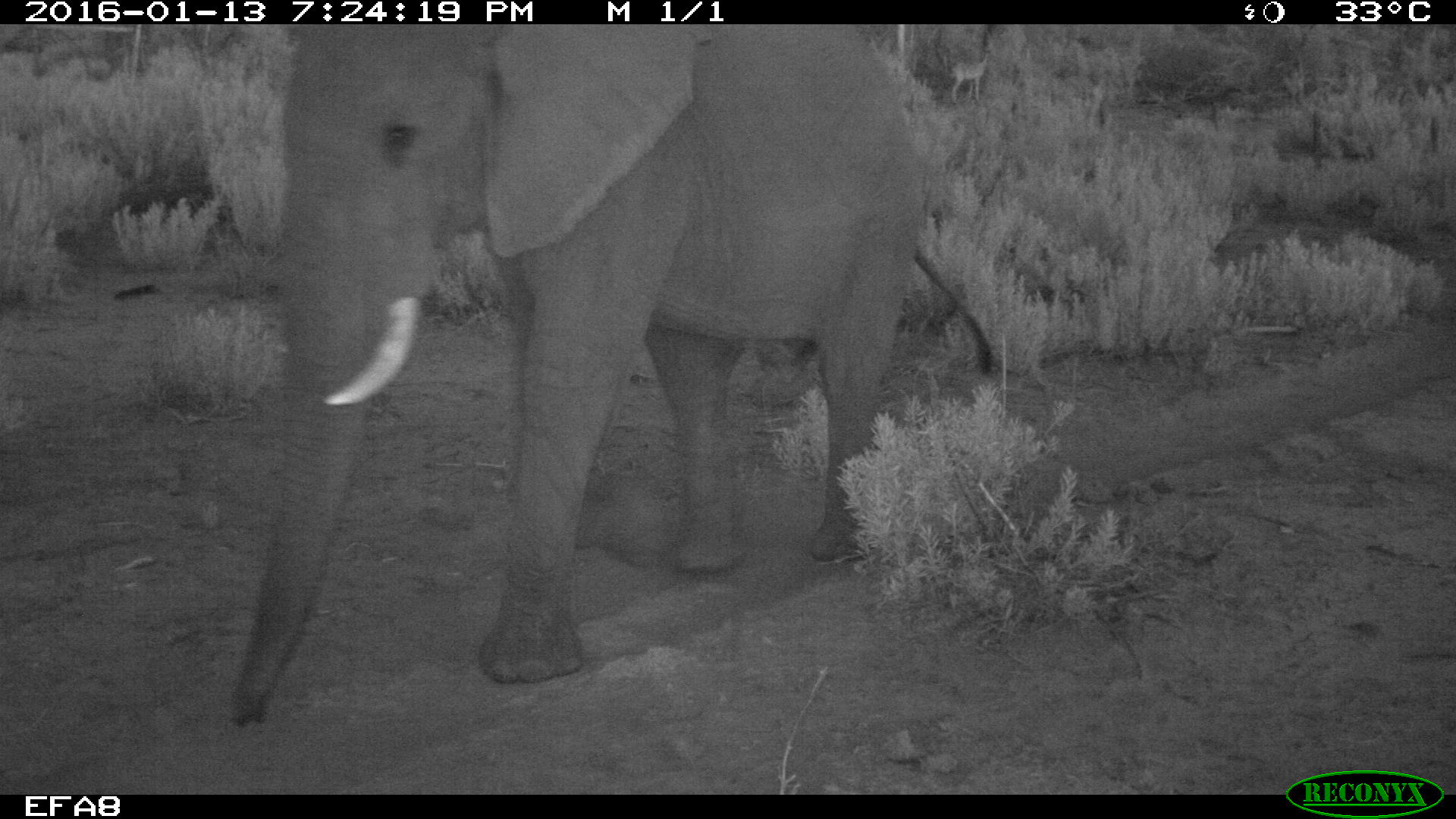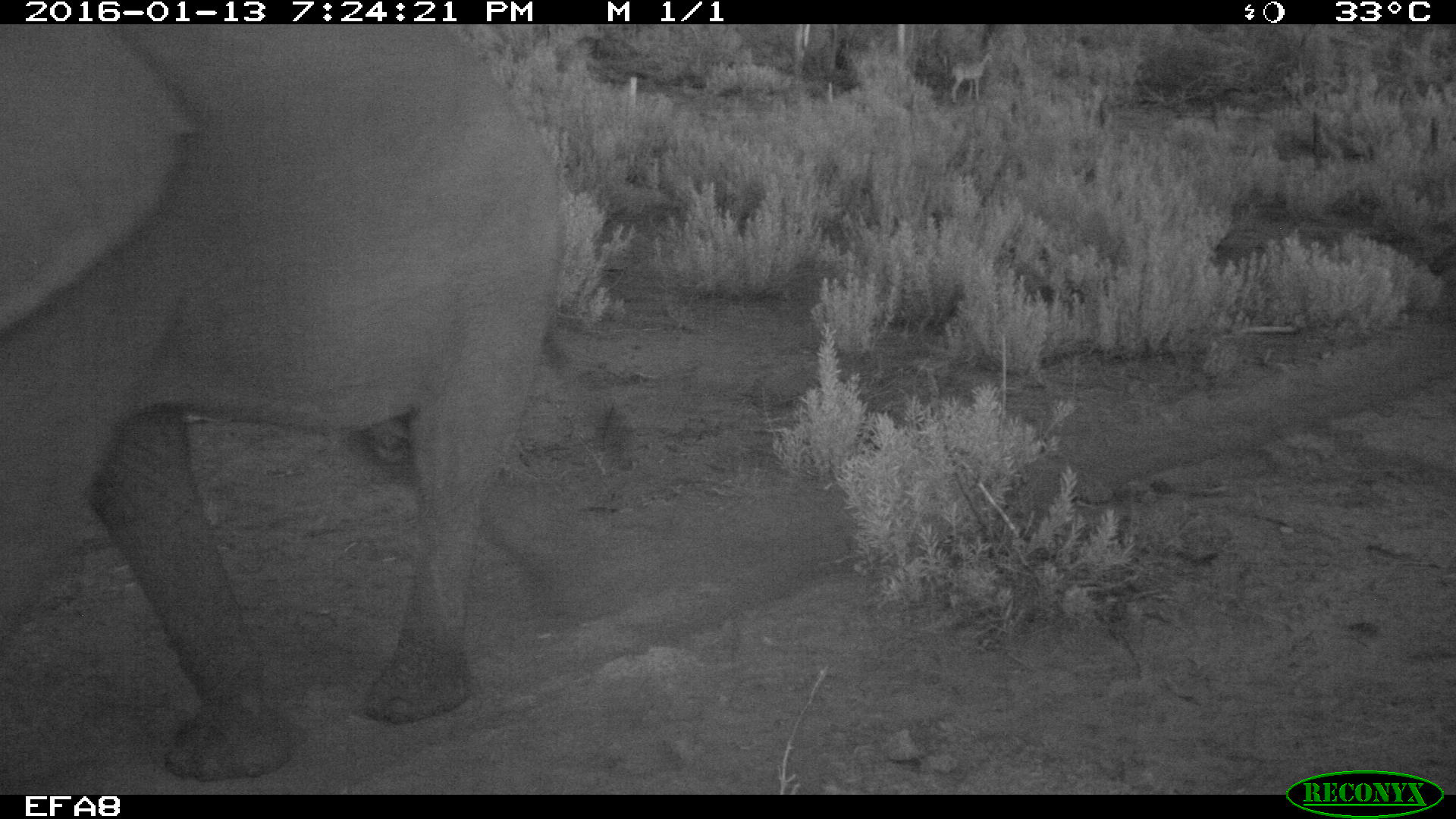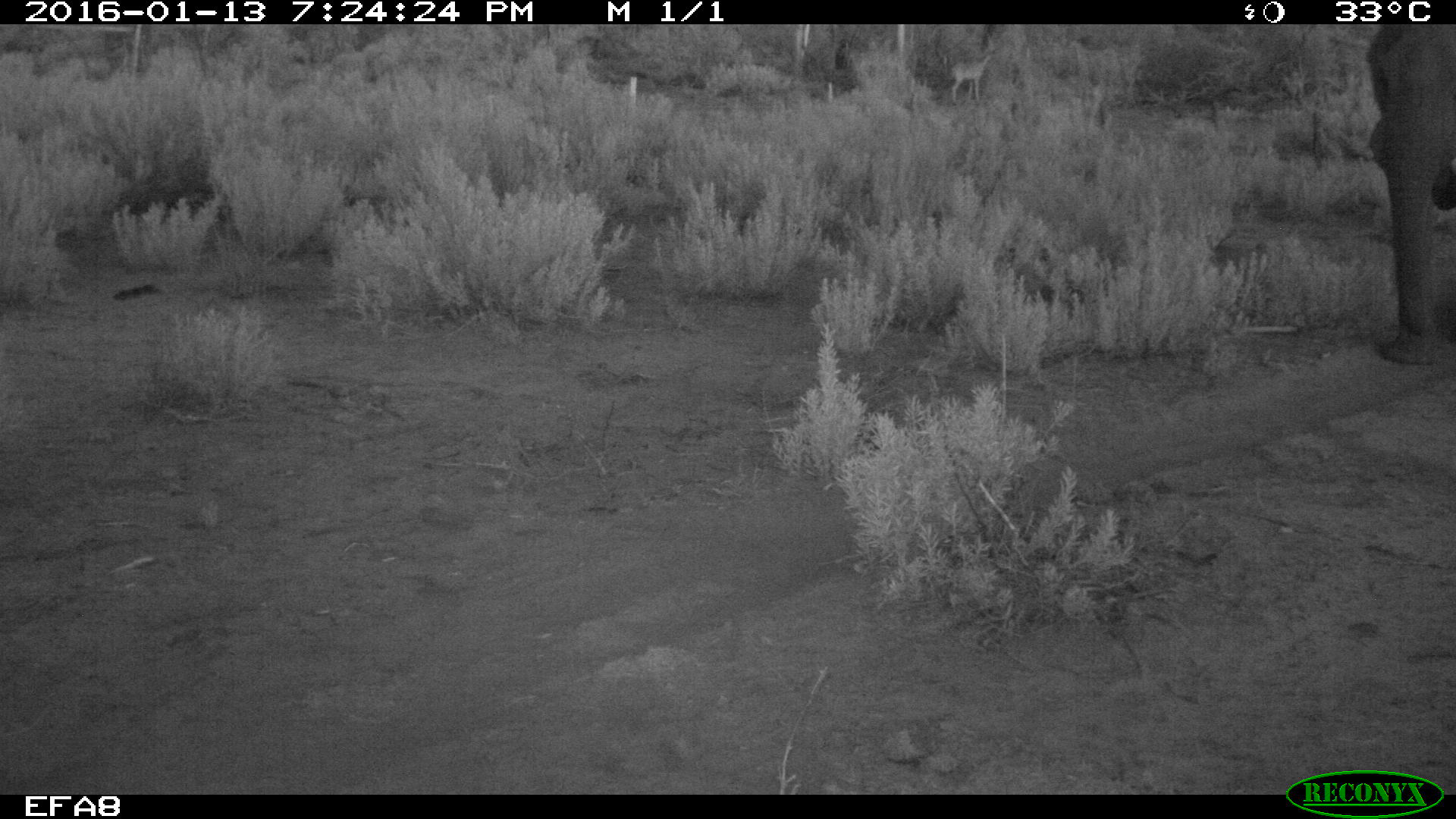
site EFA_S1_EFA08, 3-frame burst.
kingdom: Animalia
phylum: Chordata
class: Mammalia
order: Proboscidea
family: Elephantidae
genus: Loxodonta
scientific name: Loxodonta africana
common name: african bush elephant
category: elephant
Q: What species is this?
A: Elephant (african bush elephant) (Loxodonta africana).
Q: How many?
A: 2.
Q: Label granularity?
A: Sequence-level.